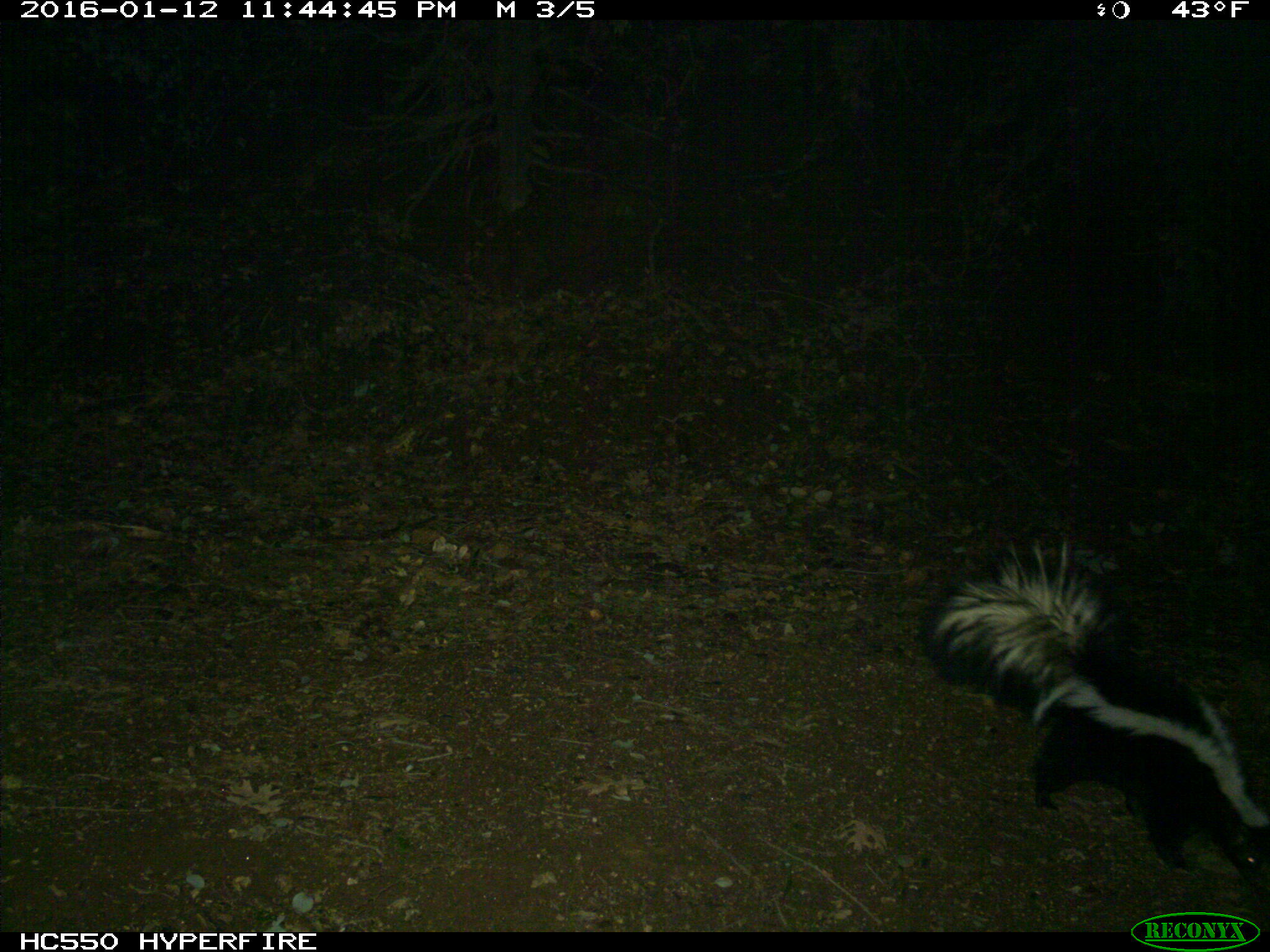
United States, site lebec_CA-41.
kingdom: Animalia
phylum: Chordata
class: Mammalia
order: Carnivora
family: Mephitidae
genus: Mephitis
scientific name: Mephitis mephitis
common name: striped skunk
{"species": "Mephitis mephitis (striped skunk)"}